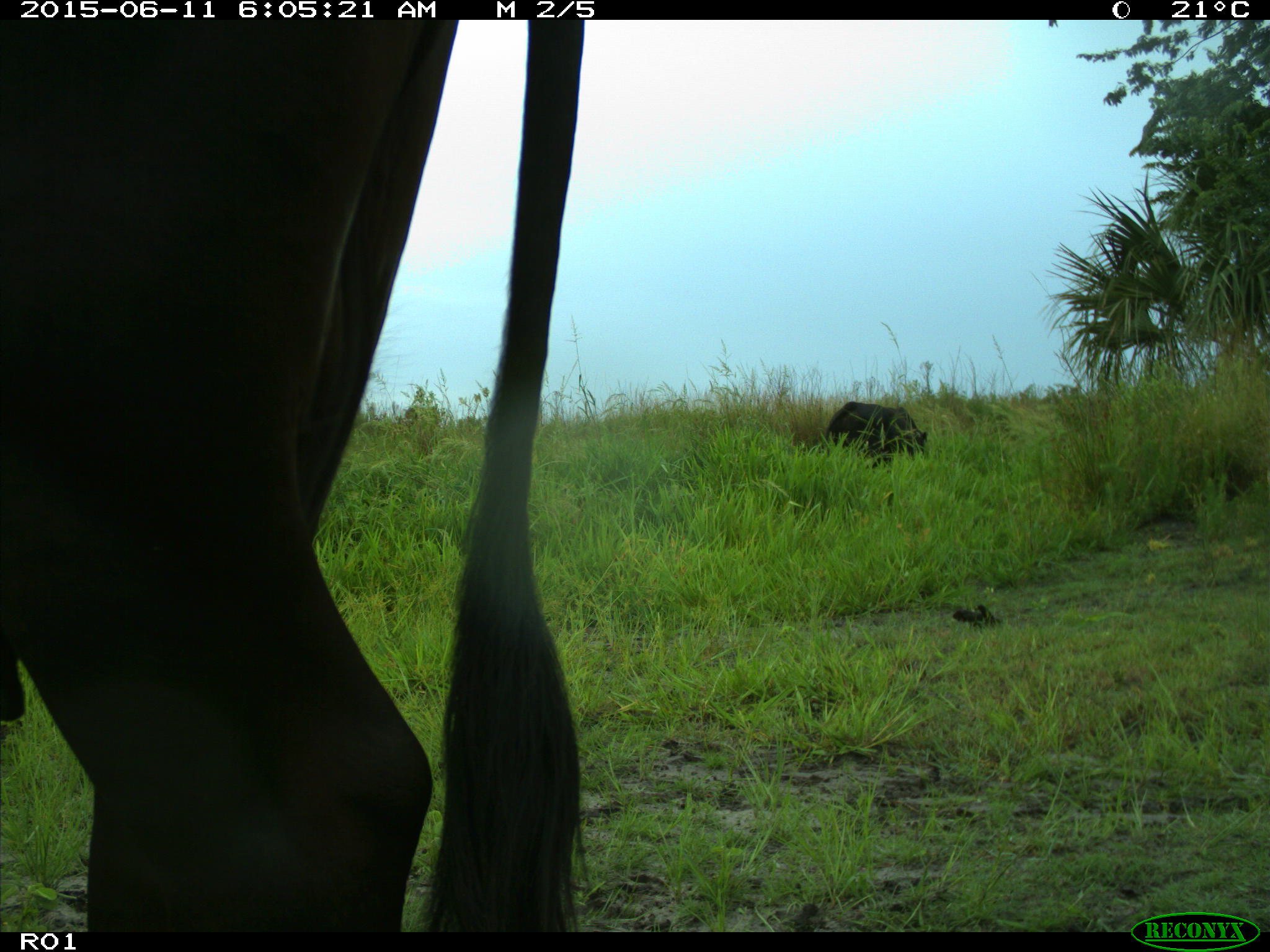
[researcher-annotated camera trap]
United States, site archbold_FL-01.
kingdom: Animalia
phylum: Chordata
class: Mammalia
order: Artiodactyla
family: Bovidae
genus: Bos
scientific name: Bos taurus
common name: domestic cow